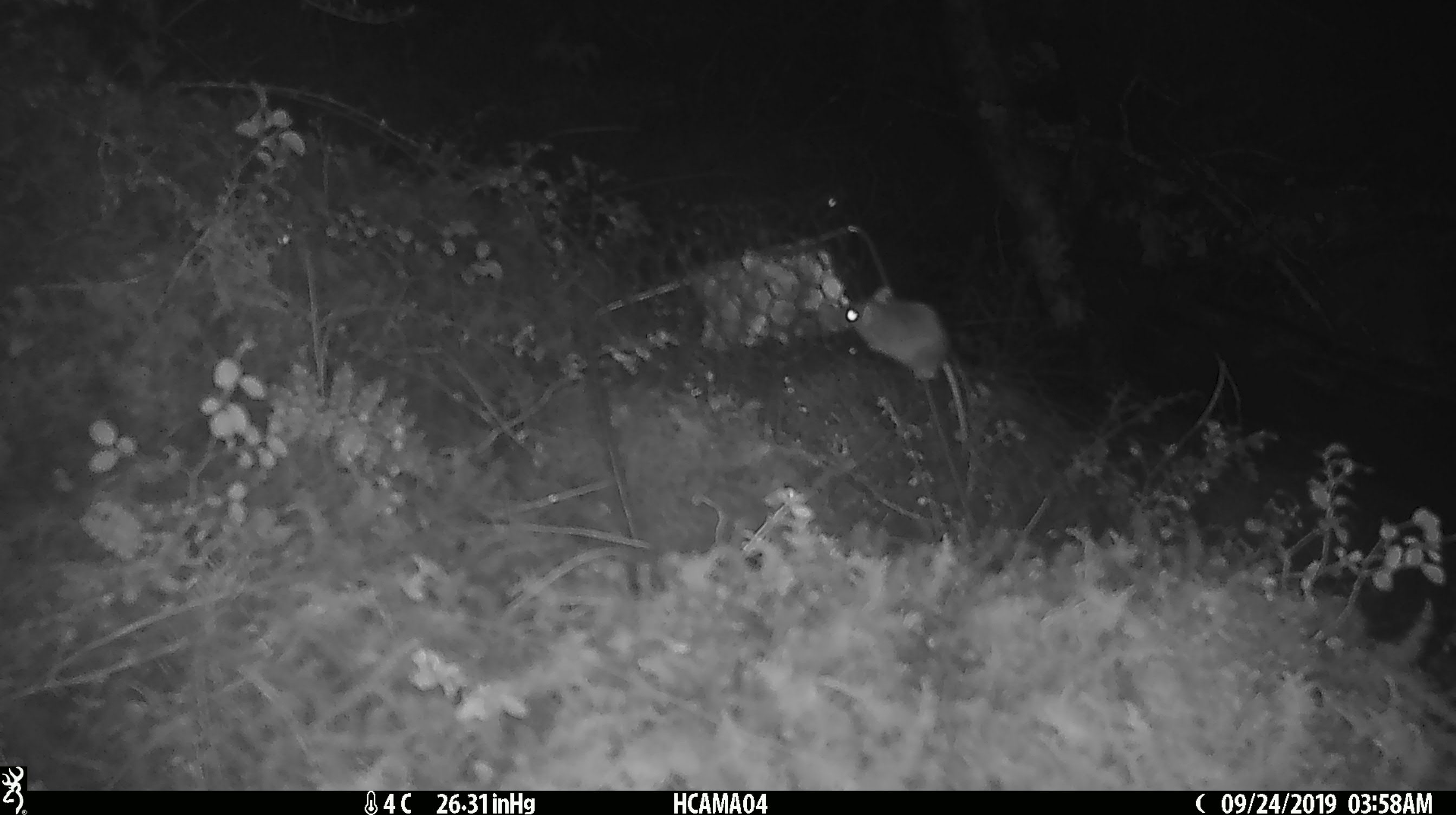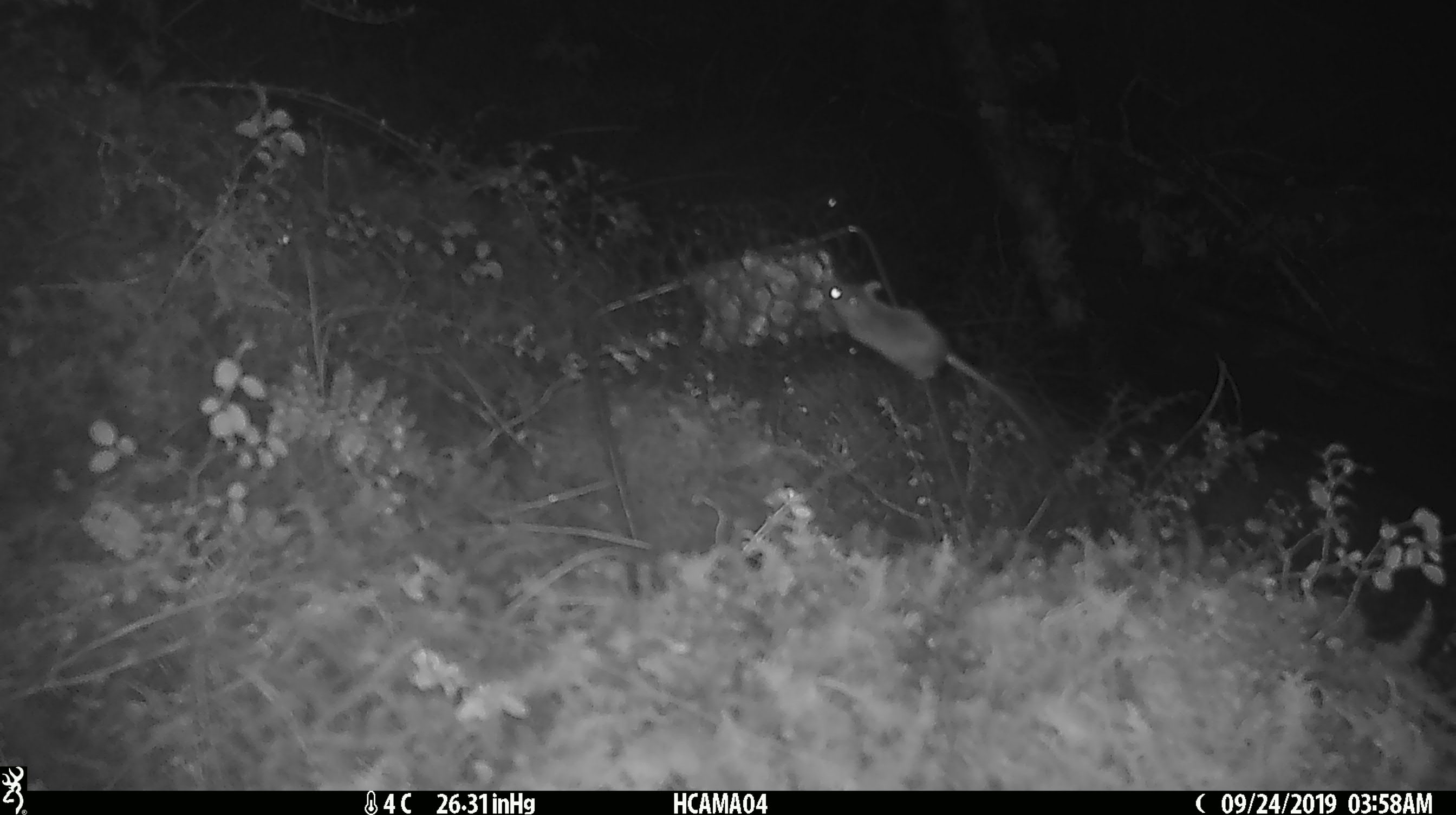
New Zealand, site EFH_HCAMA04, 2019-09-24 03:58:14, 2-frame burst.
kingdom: Animalia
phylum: Chordata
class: Mammalia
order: Rodentia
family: Muridae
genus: Mus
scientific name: Mus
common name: mouse